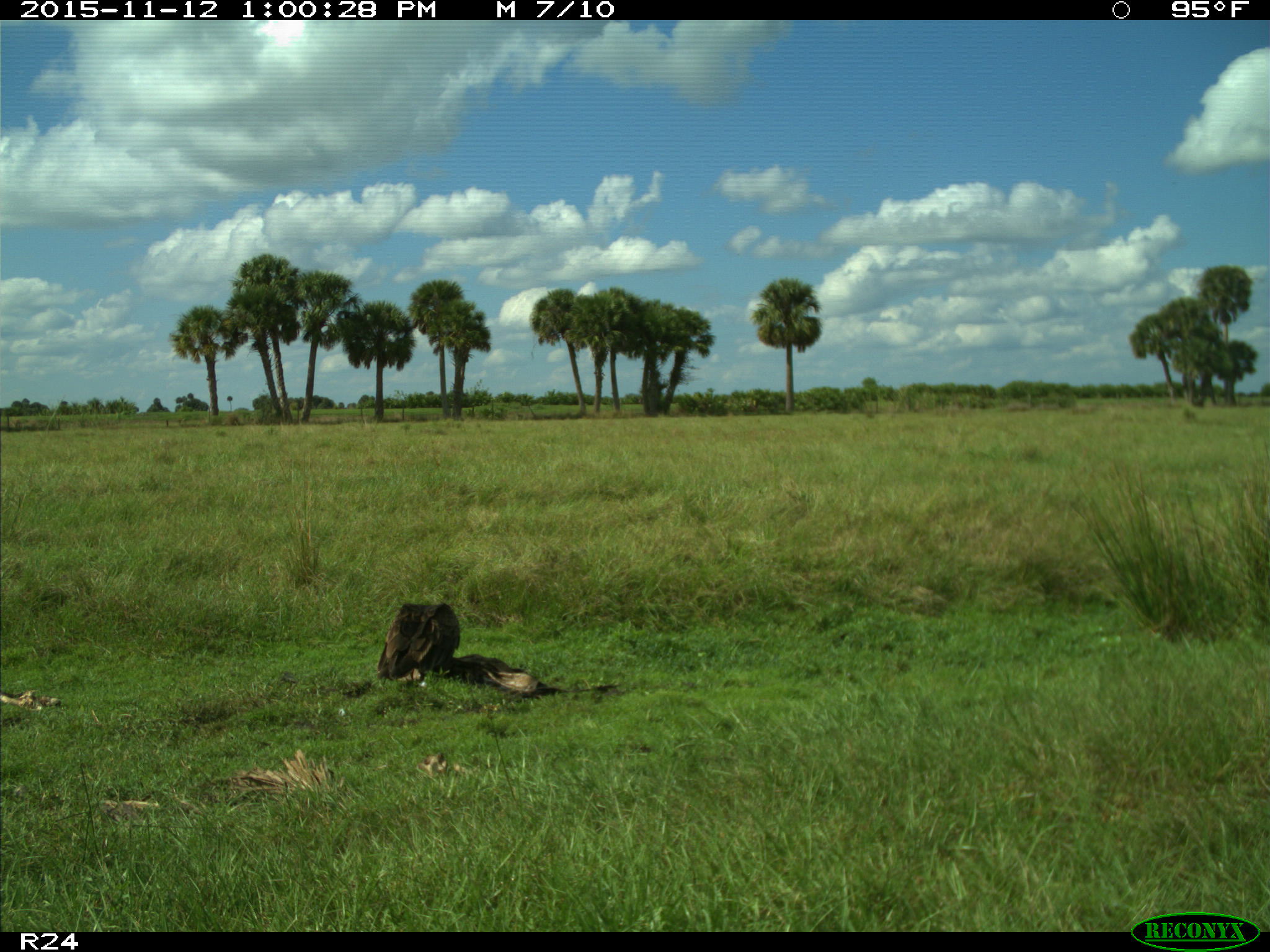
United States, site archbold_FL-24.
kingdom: Animalia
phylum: Chordata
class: Aves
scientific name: Aves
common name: birds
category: unidentified bird